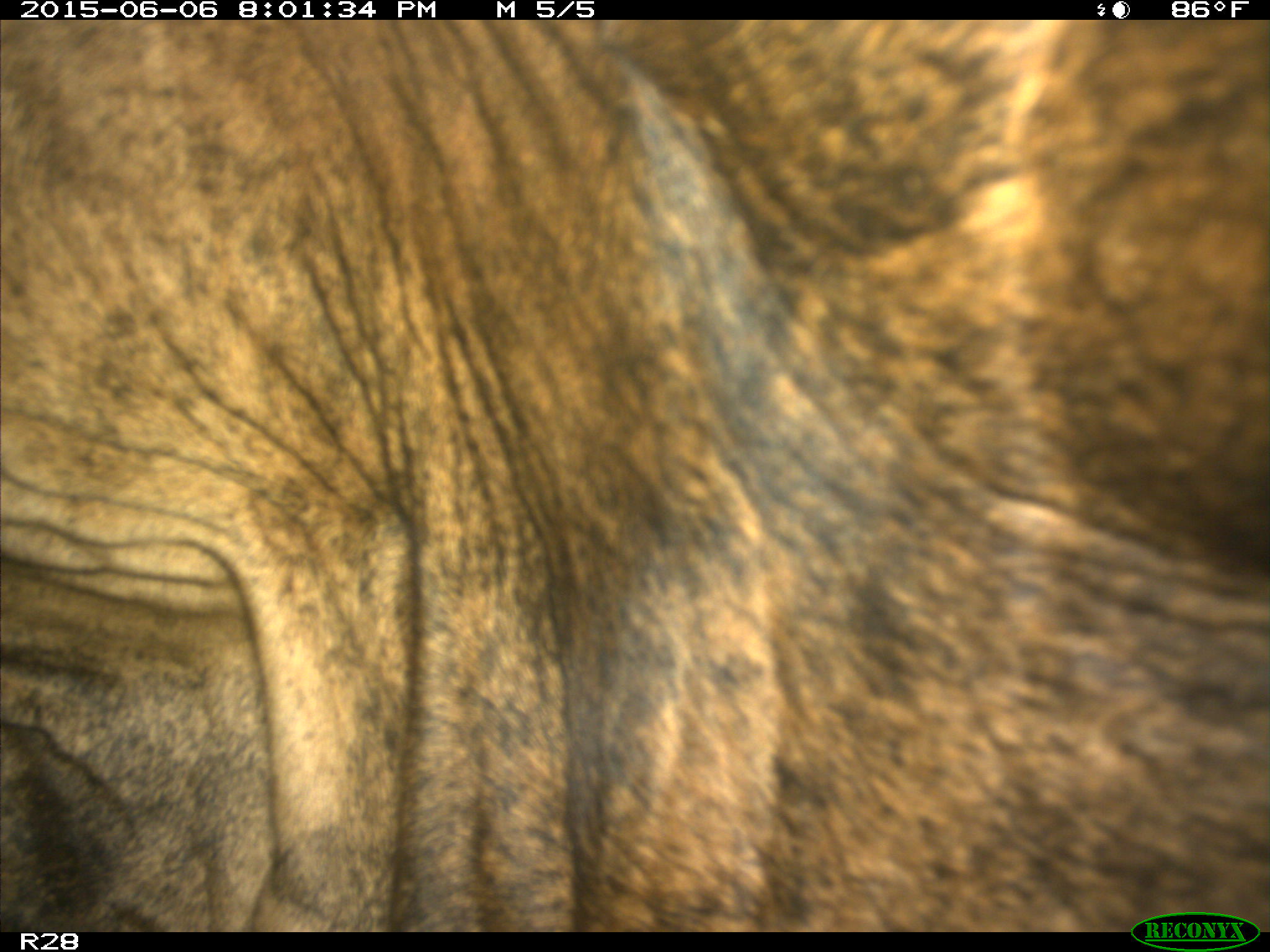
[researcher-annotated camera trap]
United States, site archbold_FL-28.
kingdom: Animalia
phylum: Chordata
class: Mammalia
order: Artiodactyla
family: Bovidae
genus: Bos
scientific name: Bos taurus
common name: domestic cow